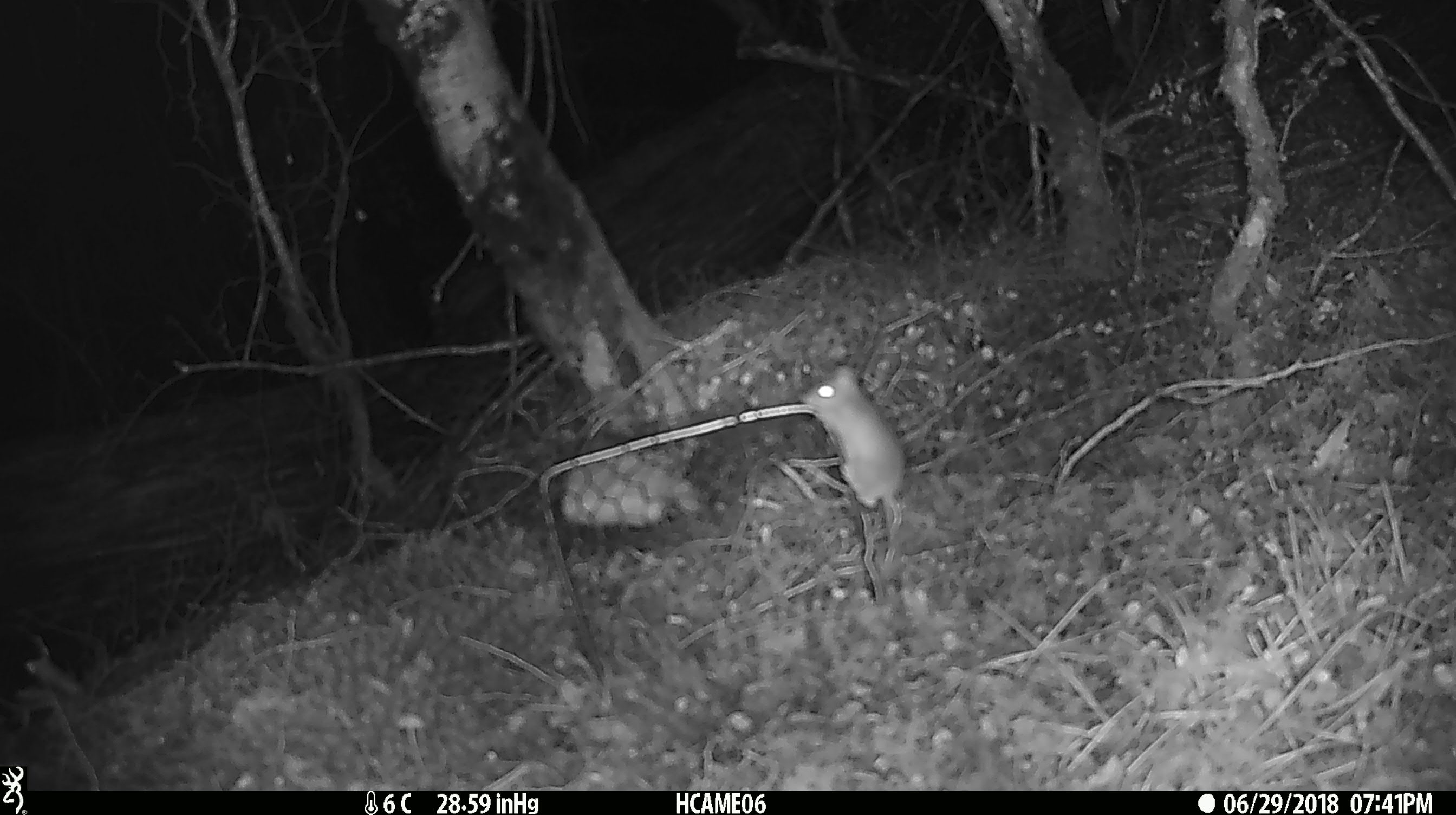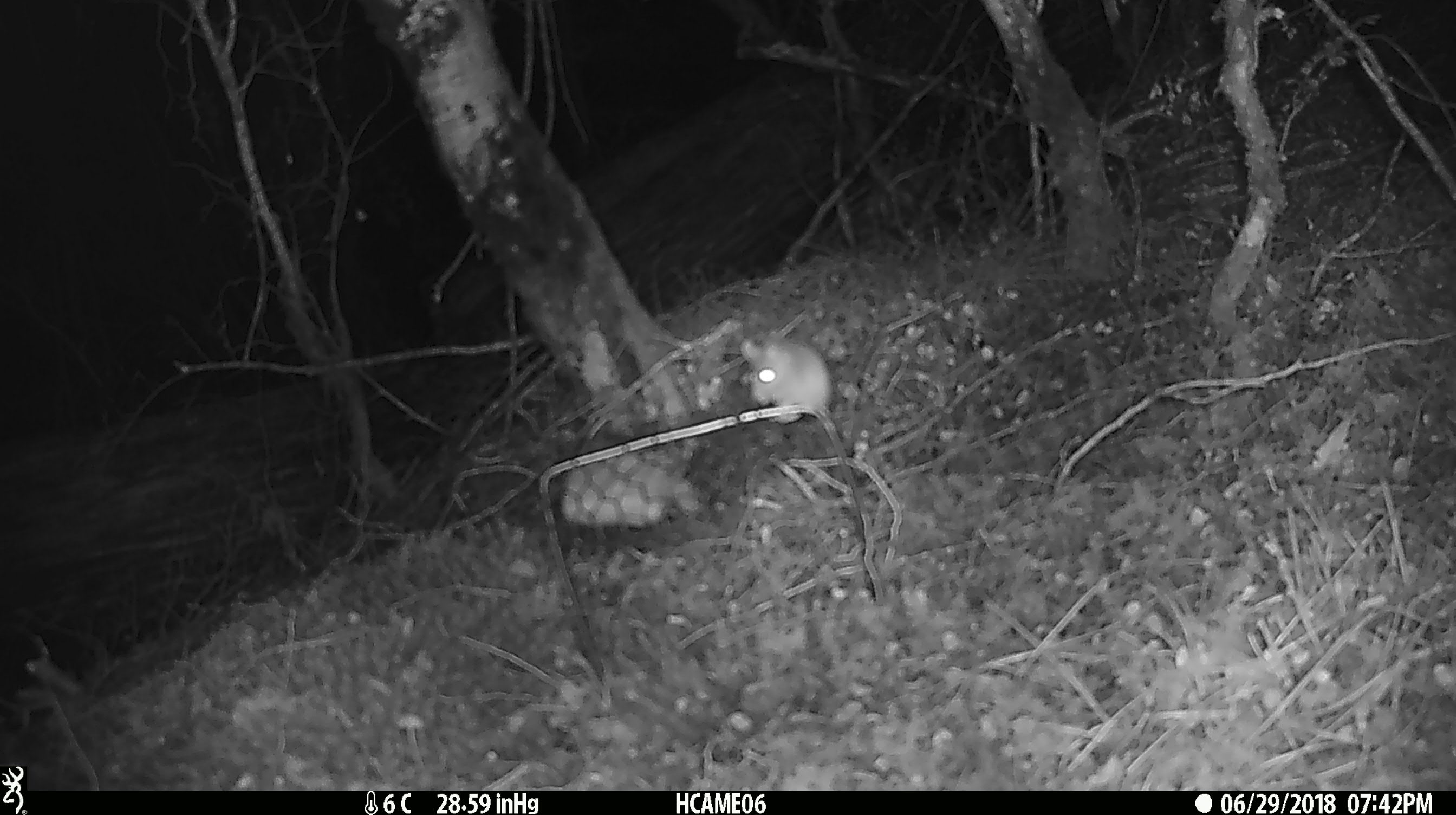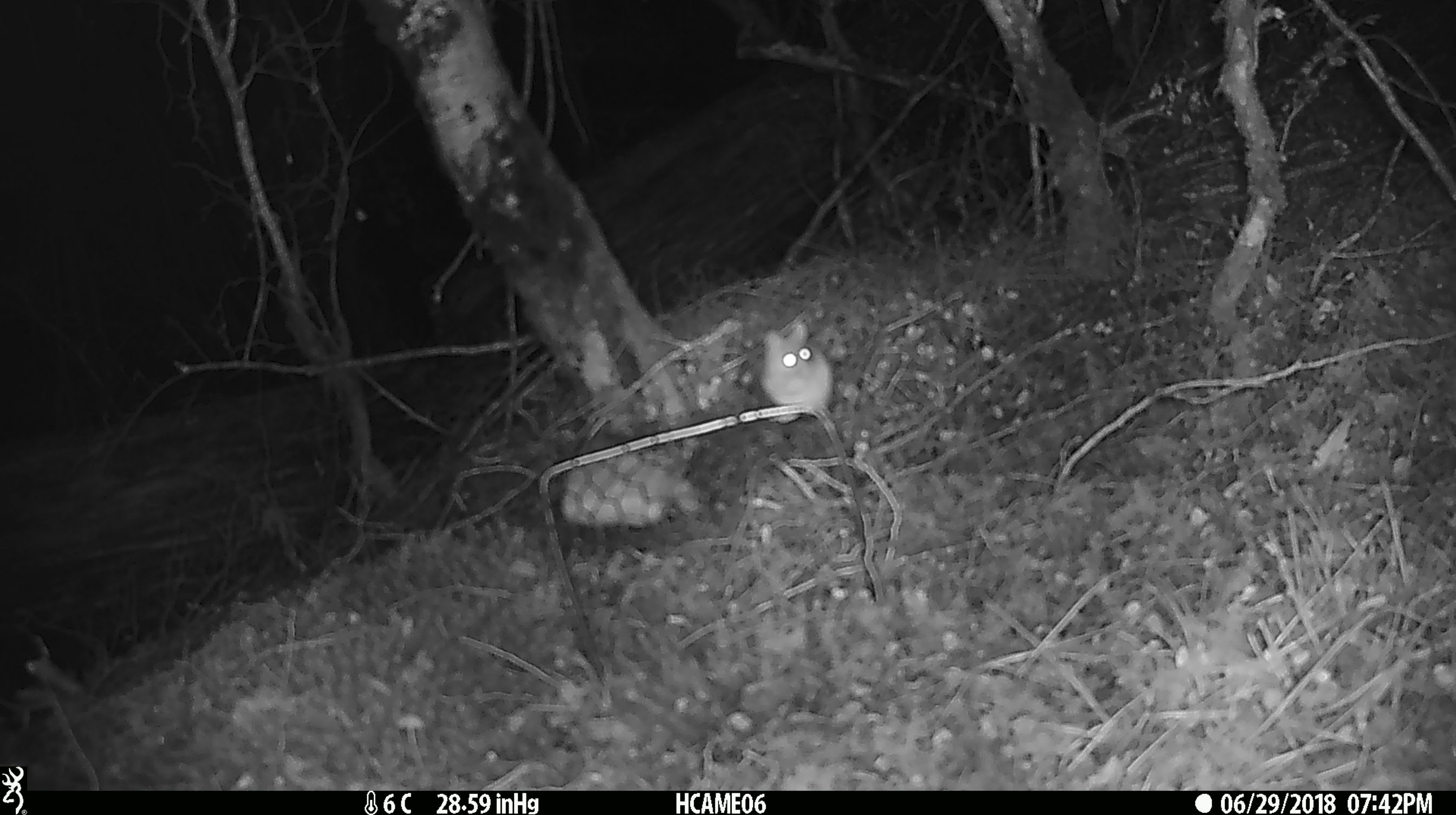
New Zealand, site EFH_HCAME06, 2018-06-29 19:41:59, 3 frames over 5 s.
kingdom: Animalia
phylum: Chordata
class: Mammalia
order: Rodentia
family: Muridae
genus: Mus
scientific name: Mus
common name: mouse